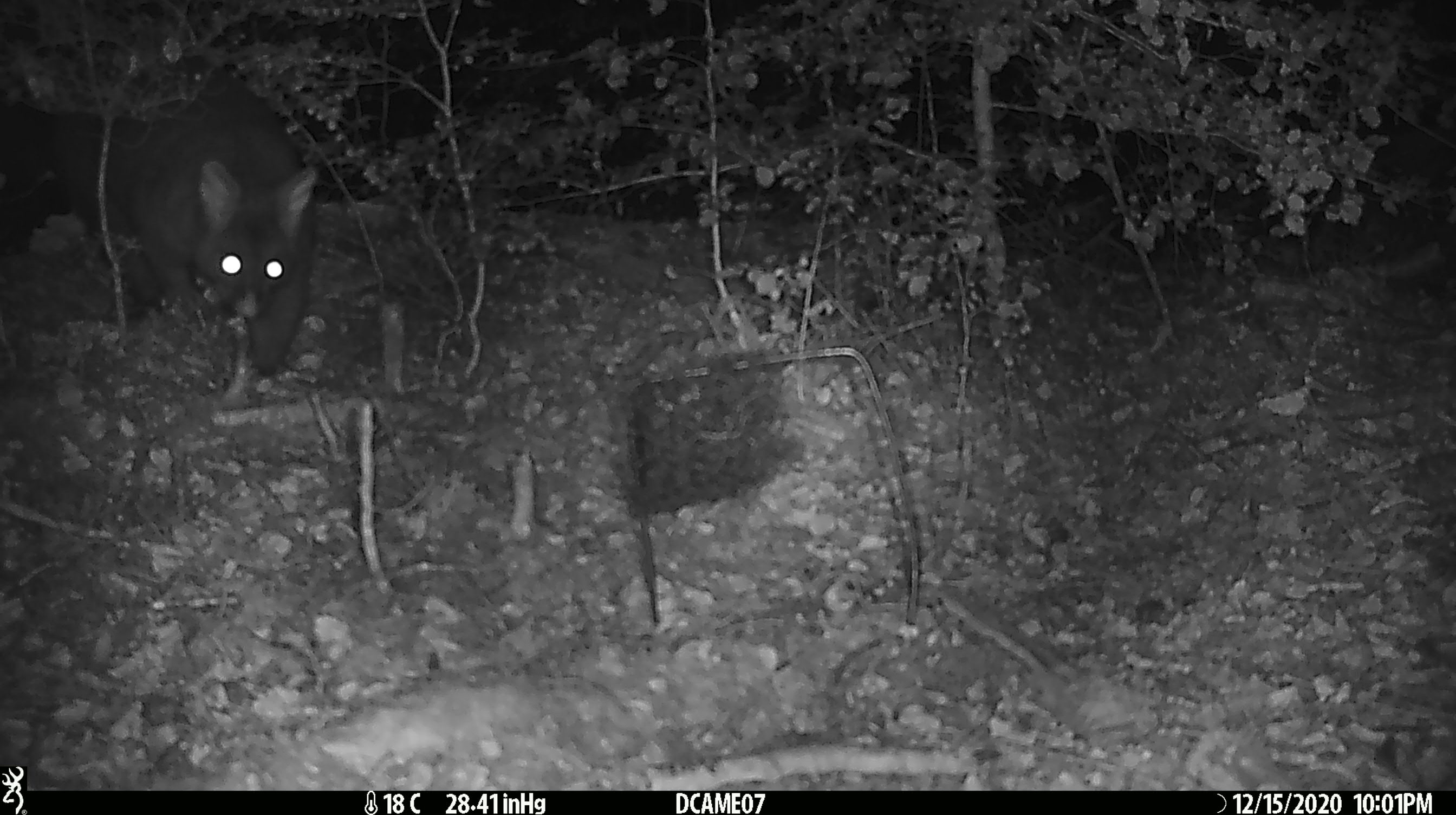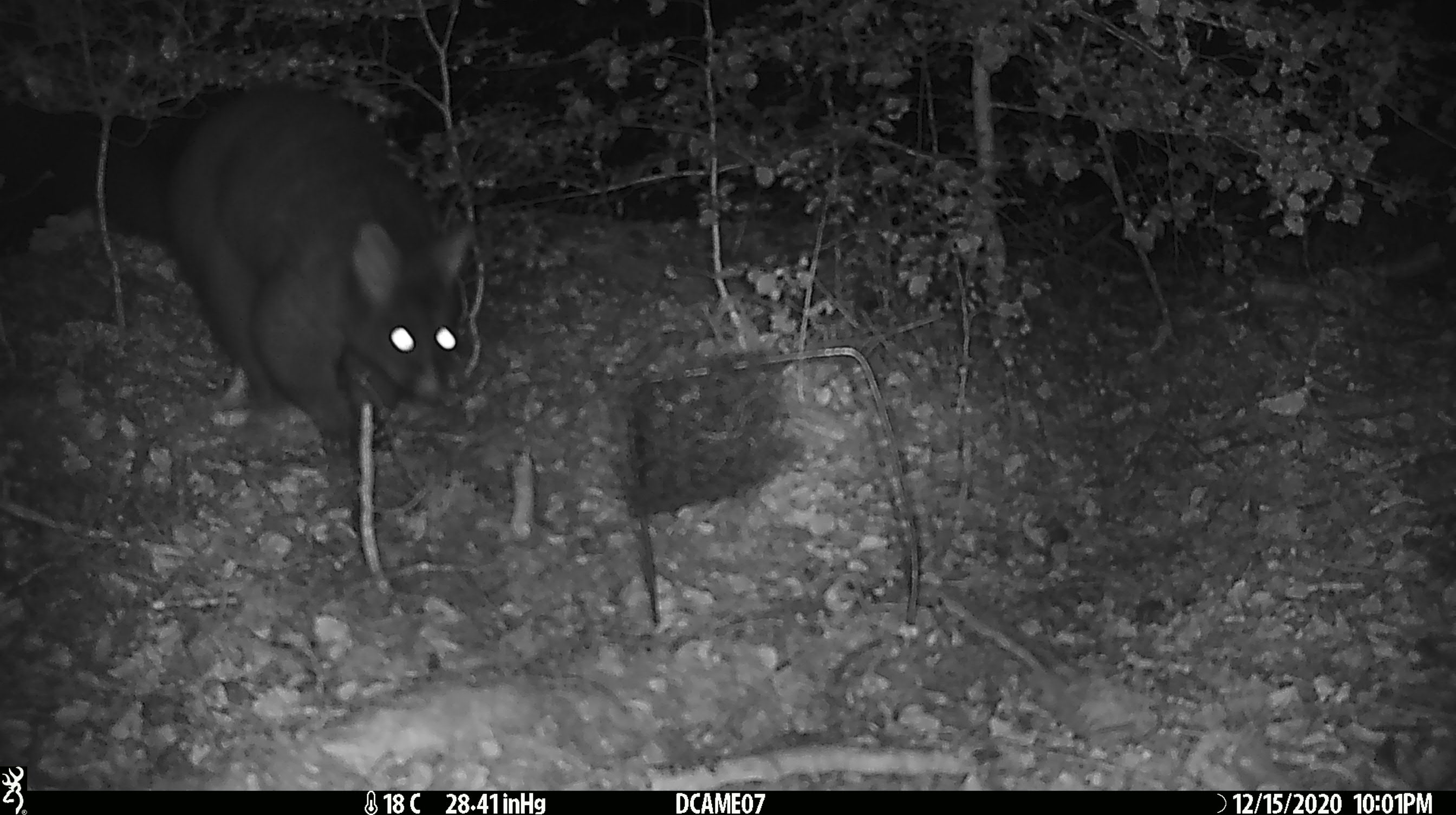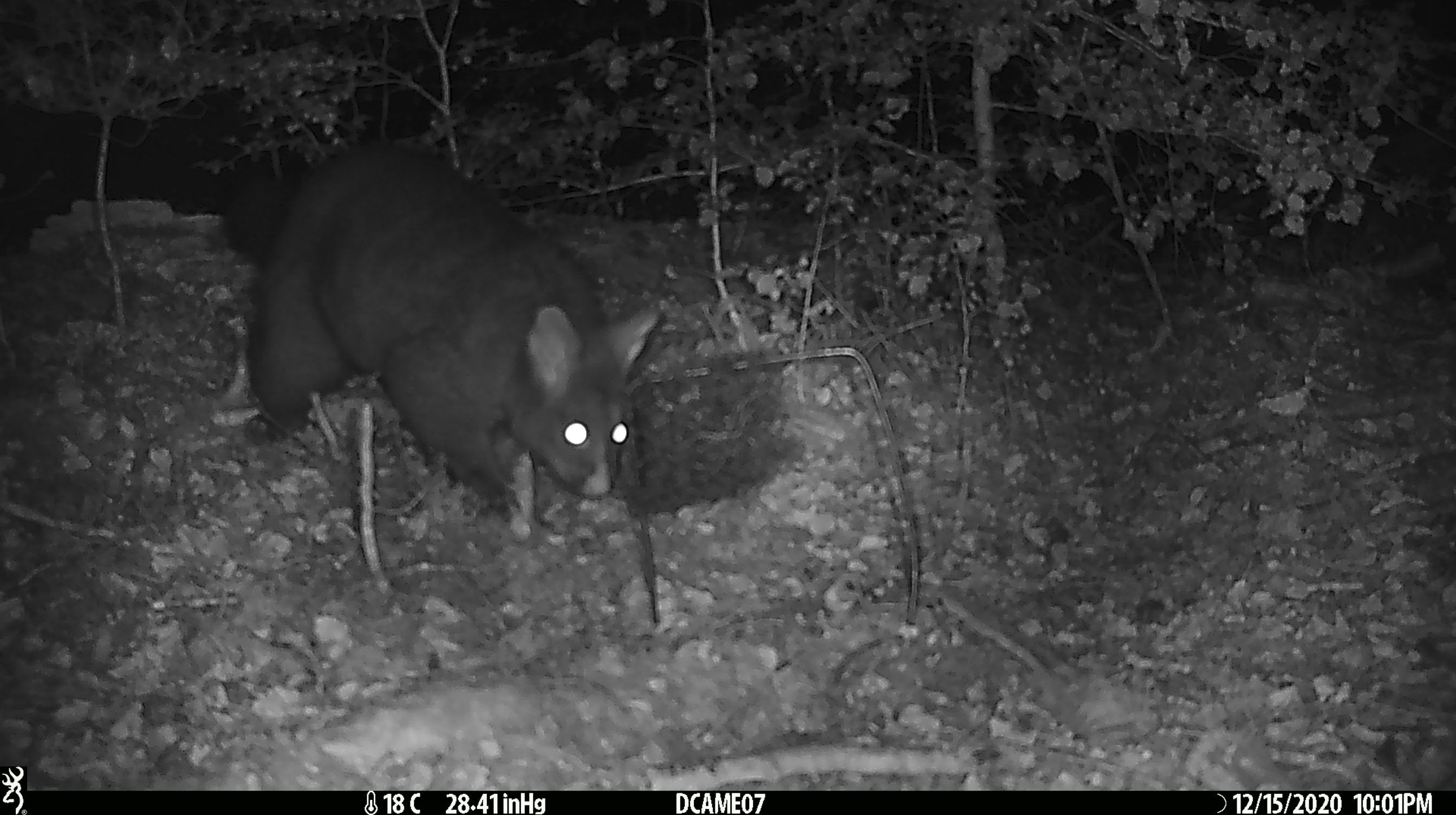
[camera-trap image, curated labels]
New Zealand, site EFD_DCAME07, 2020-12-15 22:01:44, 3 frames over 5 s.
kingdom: Animalia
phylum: Chordata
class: Mammalia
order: Diprotodontia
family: Phalangeridae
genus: Trichosurus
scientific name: Trichosurus vulpecula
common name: common brushtail possum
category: possum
Possum (common brushtail possum) (Trichosurus vulpecula).